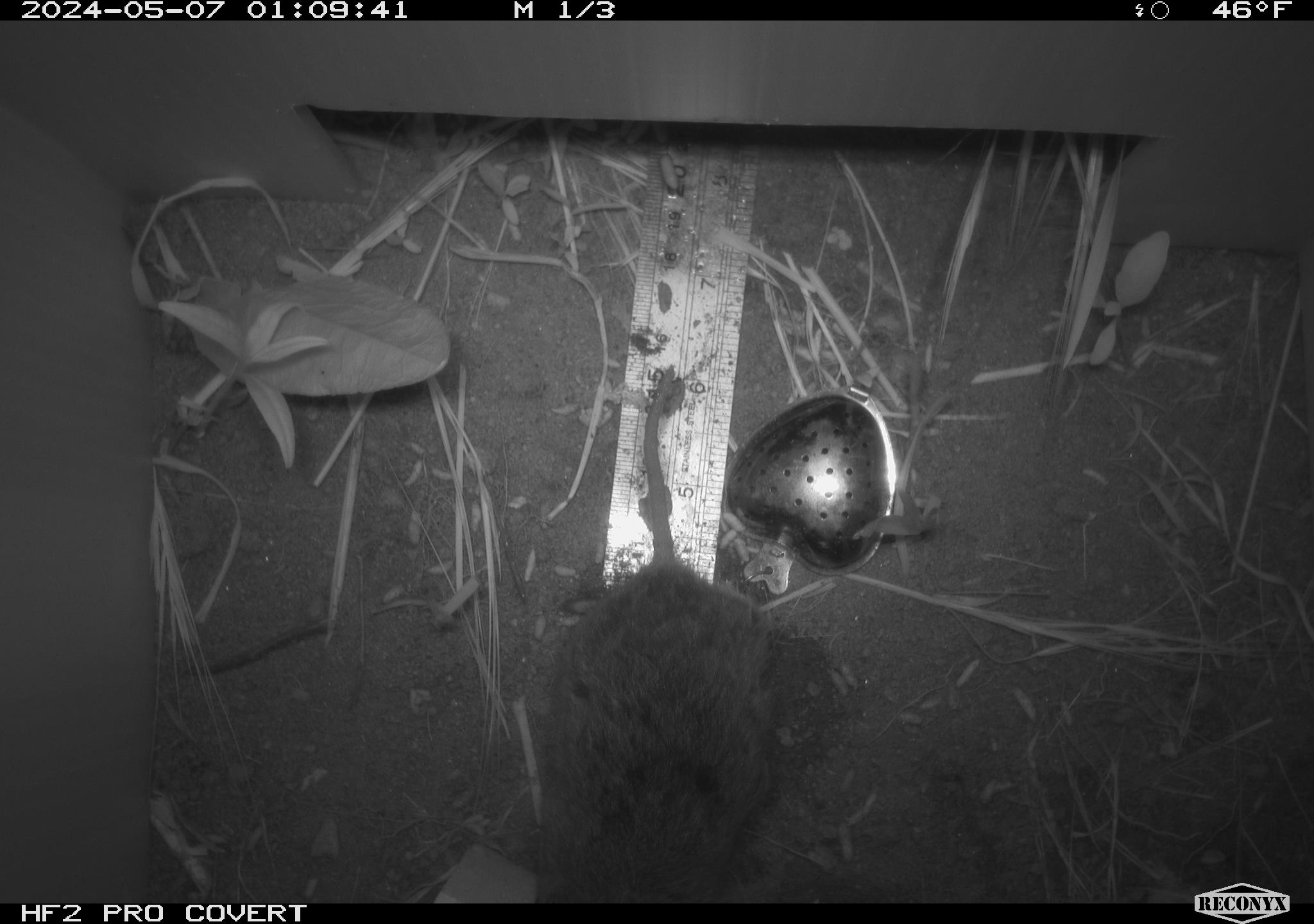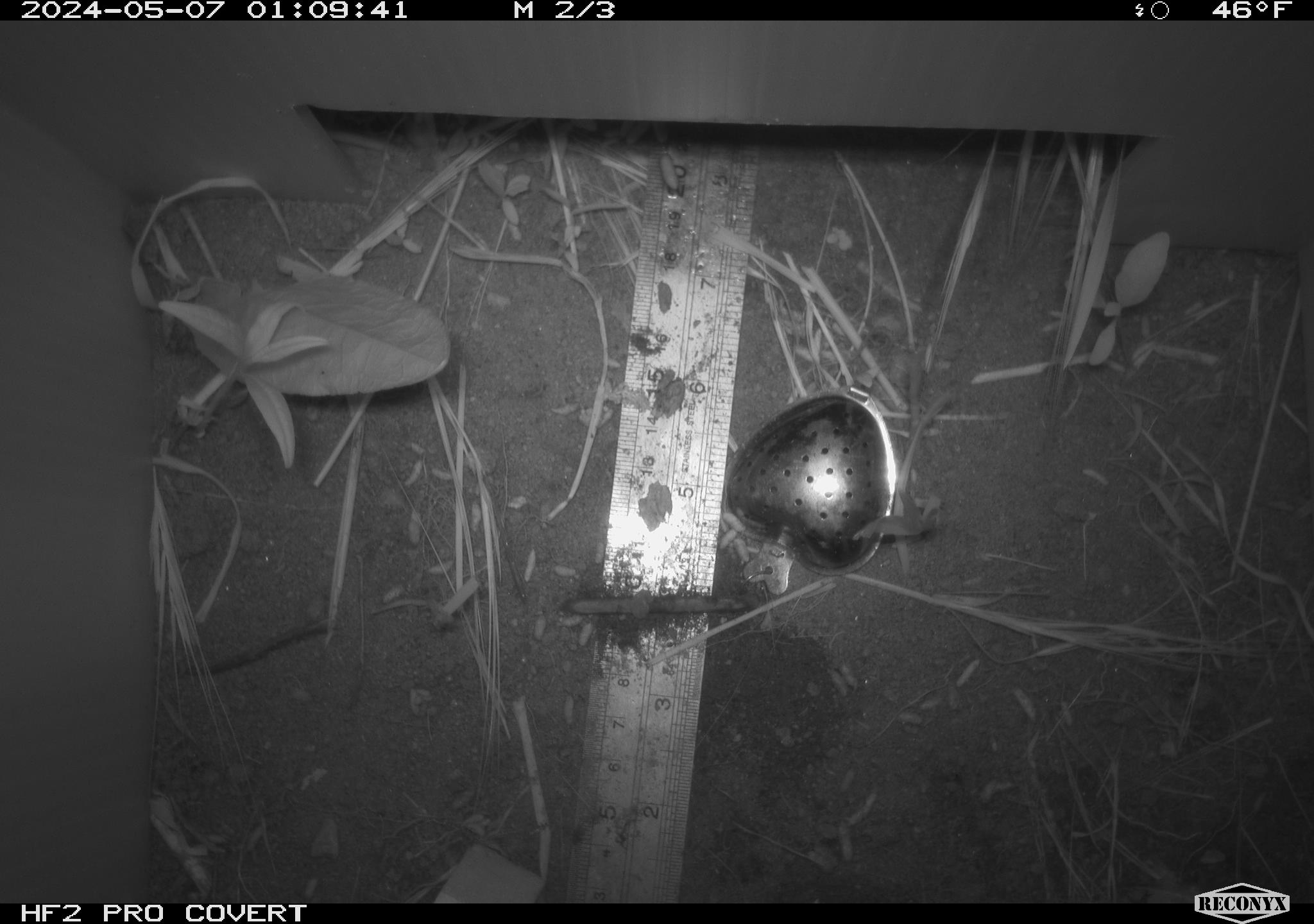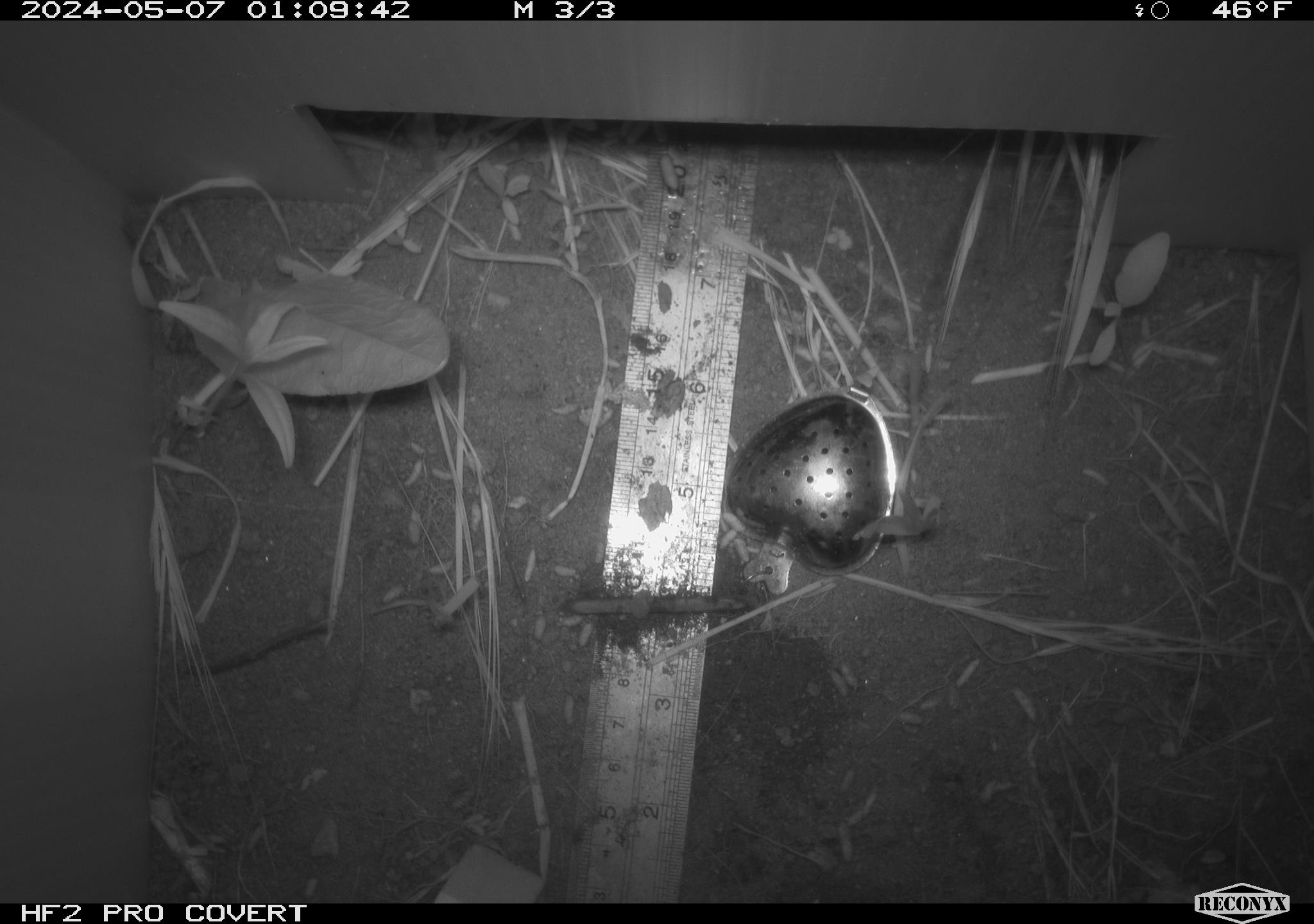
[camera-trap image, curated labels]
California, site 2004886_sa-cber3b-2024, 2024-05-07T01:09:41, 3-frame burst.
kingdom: Animalia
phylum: Chordata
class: Mammalia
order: Rodentia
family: Cricetidae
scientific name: Arvicolinae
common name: voles, lemmings, and muskrats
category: arvicolinae subfamily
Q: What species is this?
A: Arvicolinae subfamily (voles, lemmings, and muskrats) (Arvicolinae).